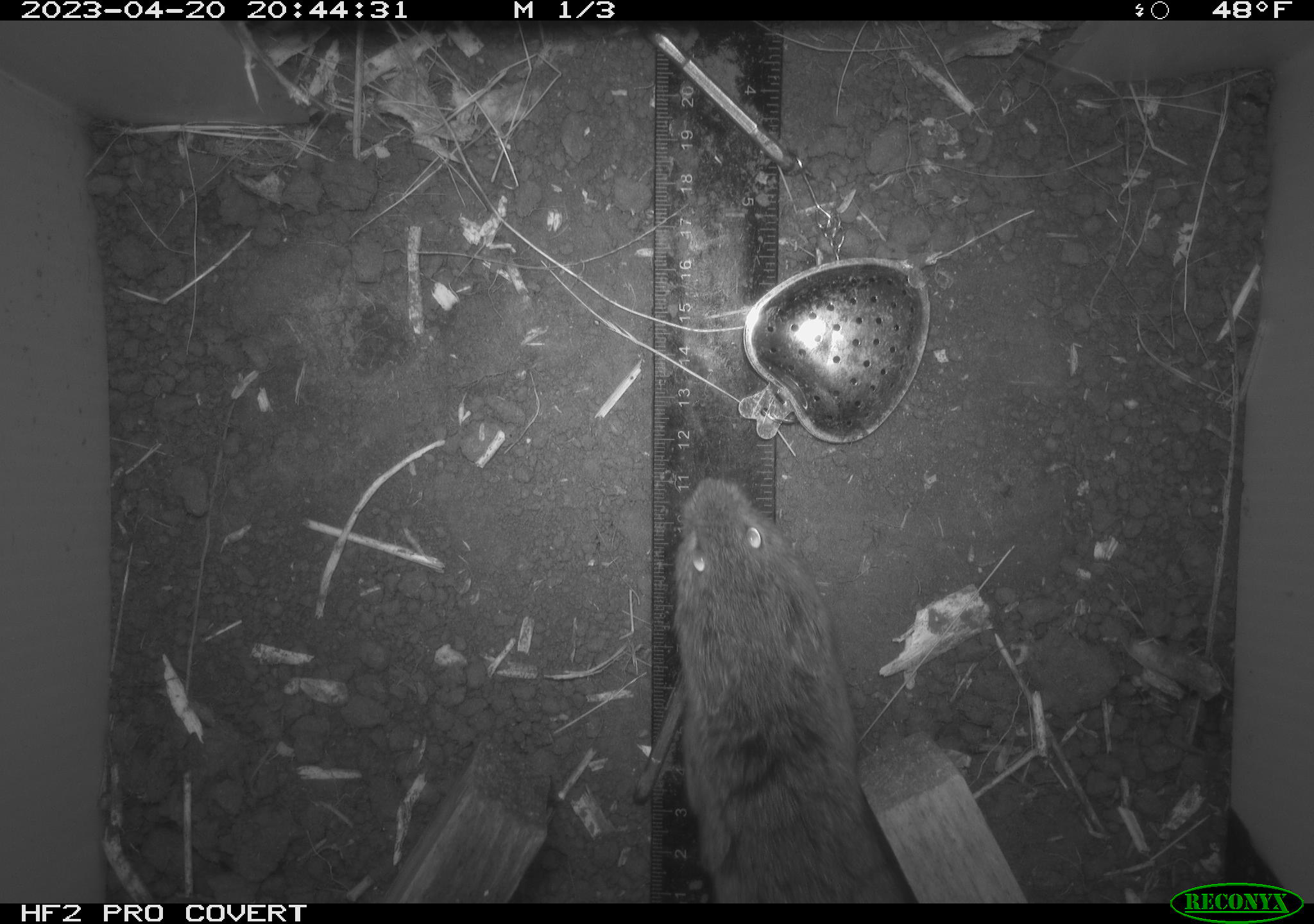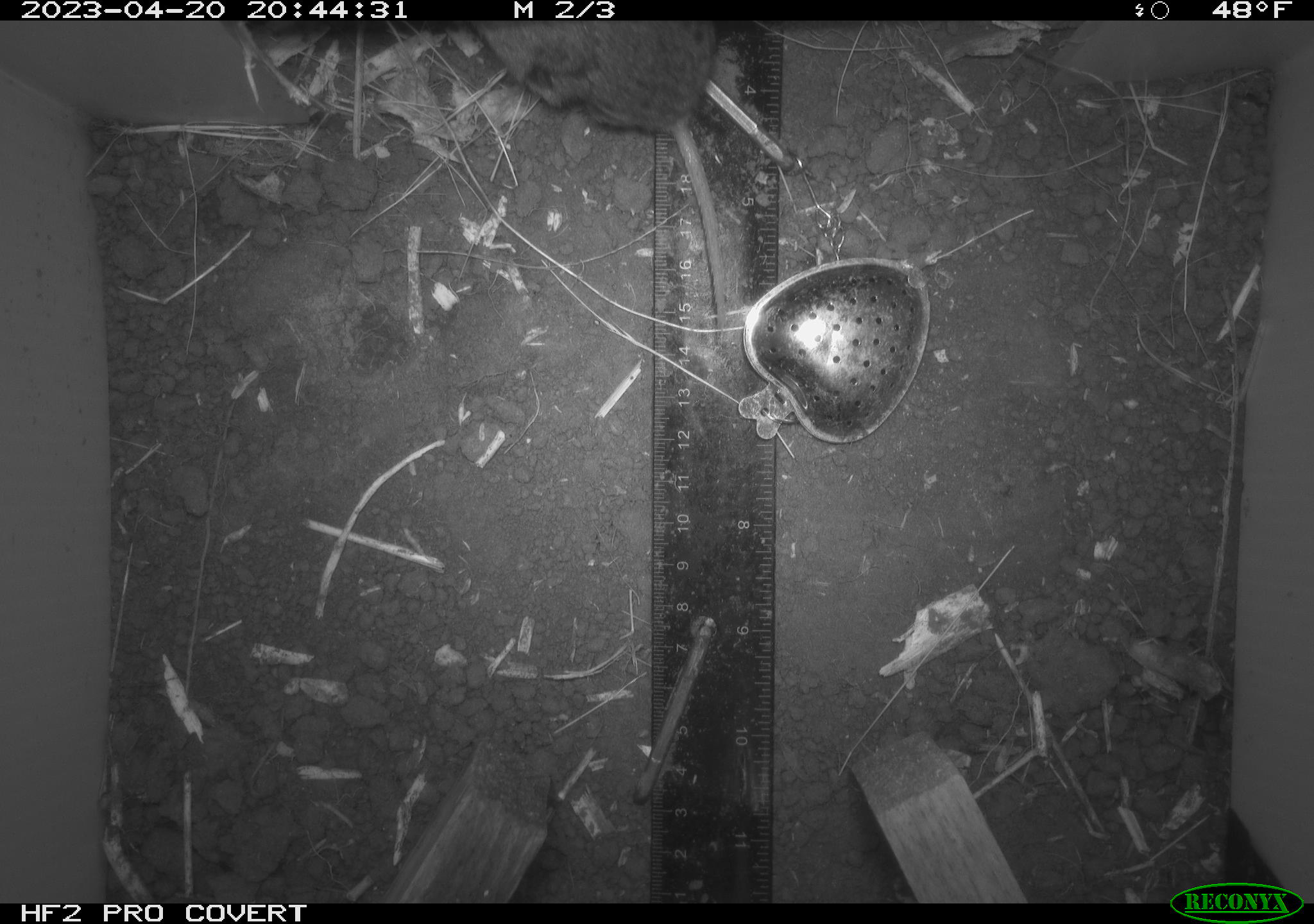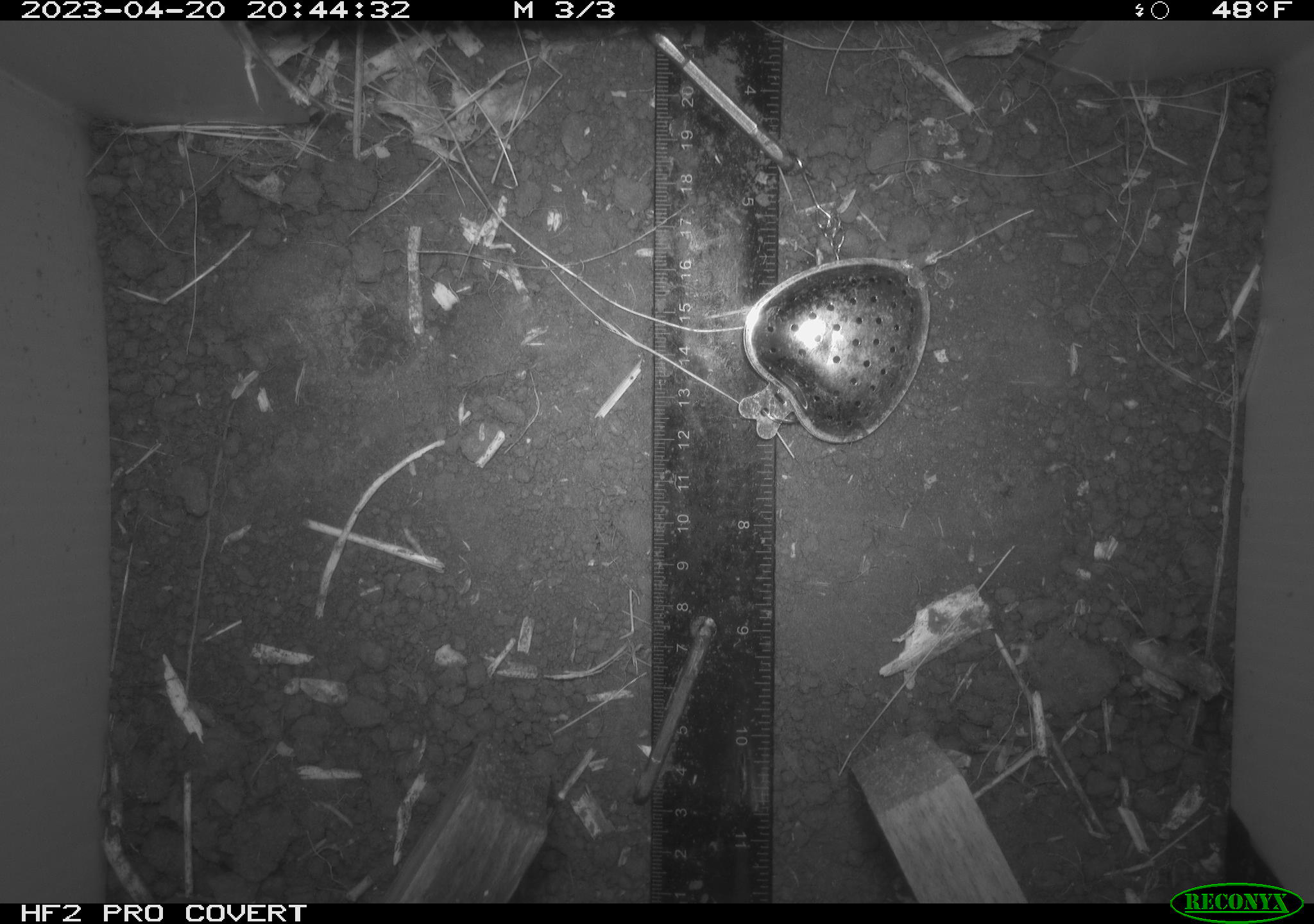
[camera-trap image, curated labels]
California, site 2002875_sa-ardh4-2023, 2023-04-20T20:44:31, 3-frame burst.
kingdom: Animalia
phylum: Chordata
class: Mammalia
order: Rodentia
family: Cricetidae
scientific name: Arvicolinae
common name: voles, lemmings, and muskrats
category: arvicolinae subfamily